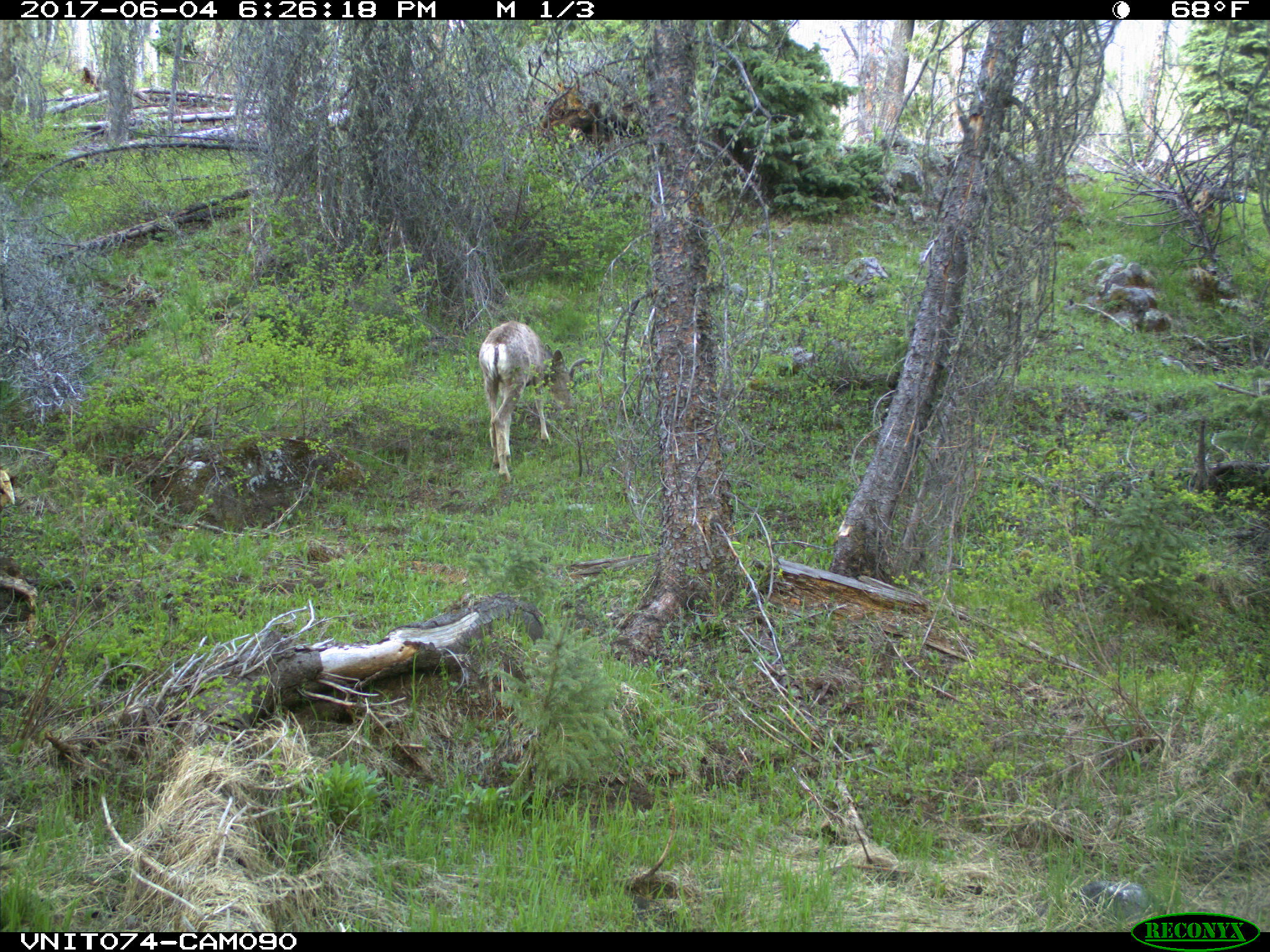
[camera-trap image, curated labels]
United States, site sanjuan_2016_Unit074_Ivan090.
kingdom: Animalia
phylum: Chordata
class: Mammalia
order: Artiodactyla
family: Cervidae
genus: Odocoileus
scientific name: Odocoileus hemionus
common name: mule deer